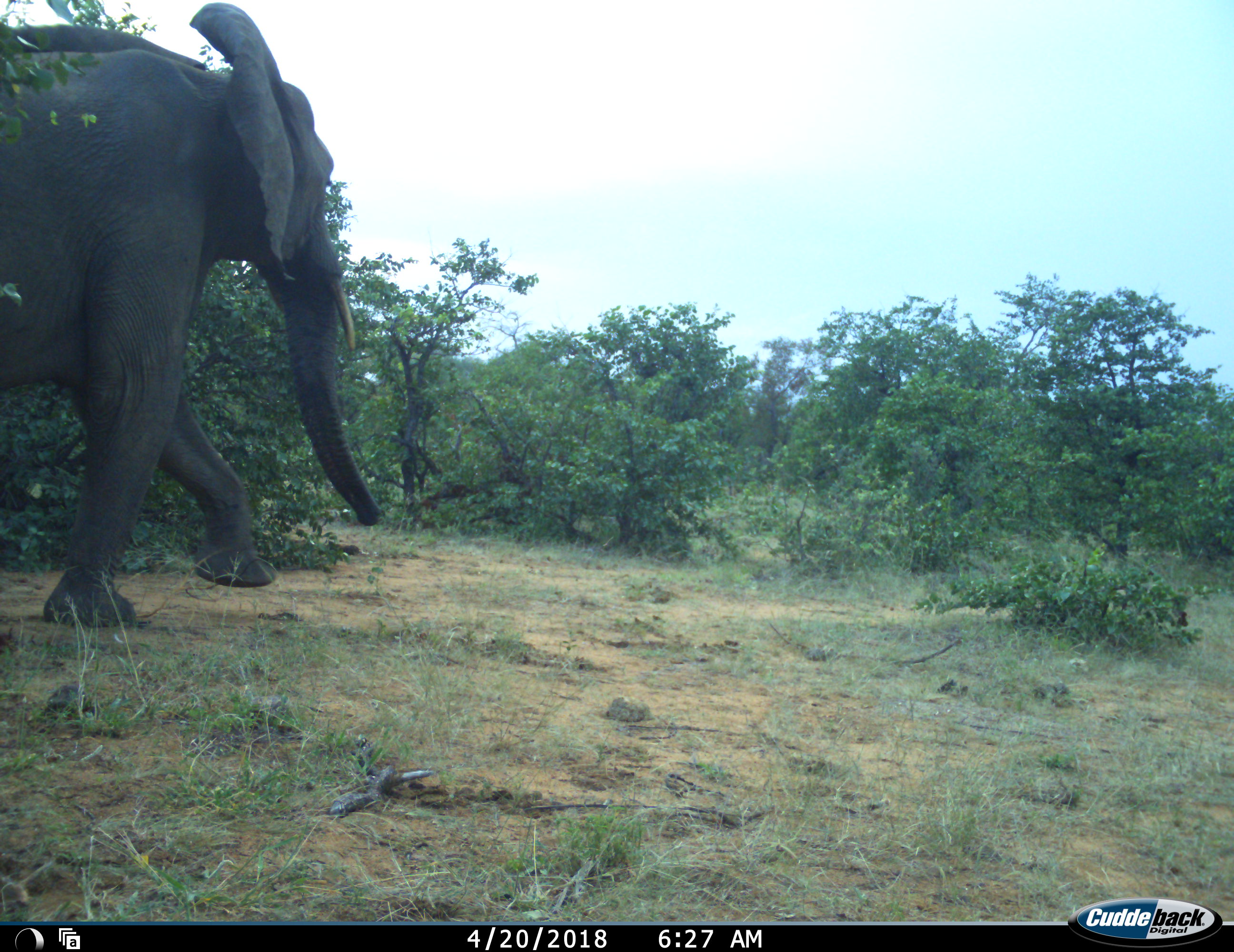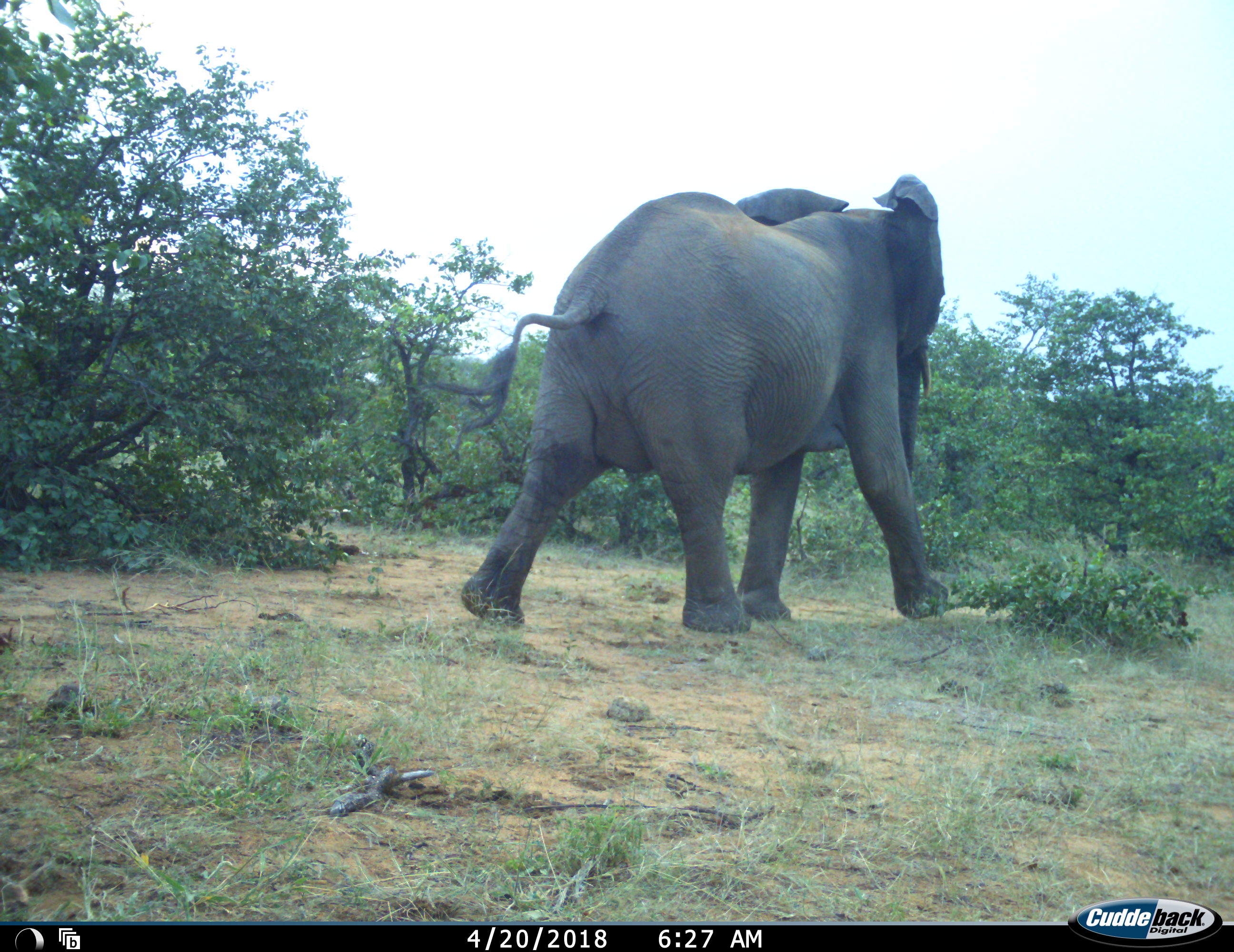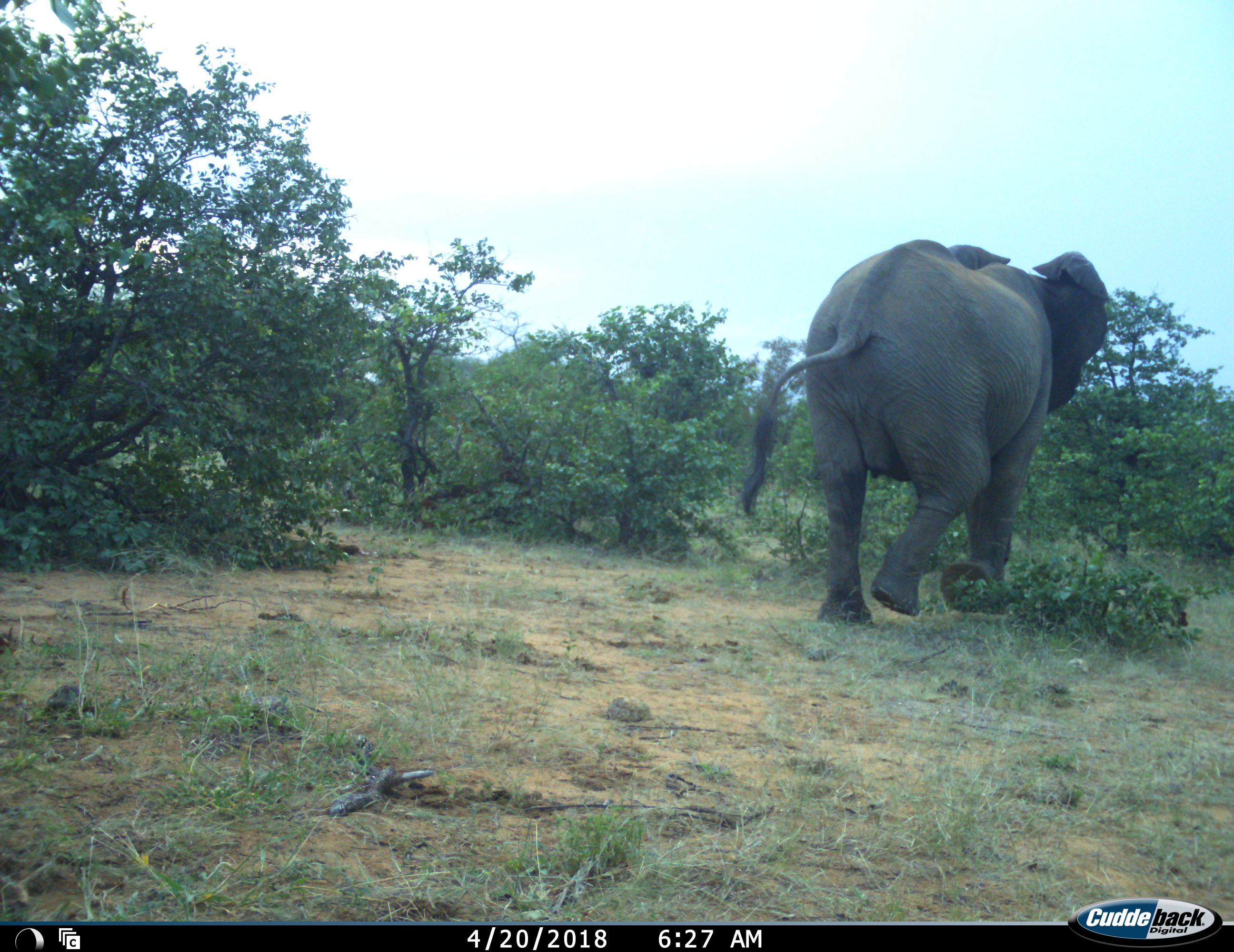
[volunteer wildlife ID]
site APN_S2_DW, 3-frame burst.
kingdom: Animalia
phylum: Chordata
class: Mammalia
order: Proboscidea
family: Elephantidae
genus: Loxodonta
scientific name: Loxodonta africana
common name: african bush elephant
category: elephant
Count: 1.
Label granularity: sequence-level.